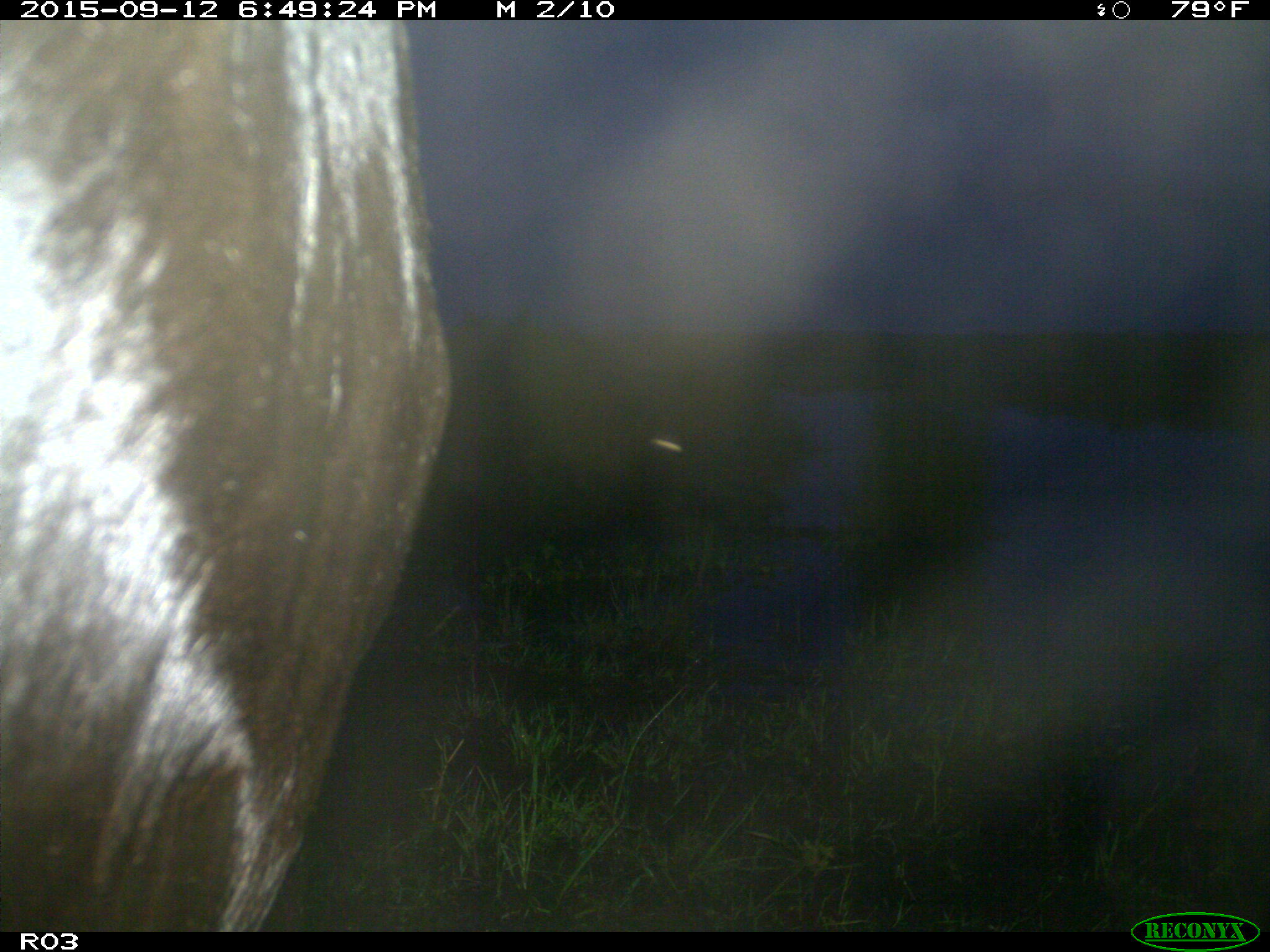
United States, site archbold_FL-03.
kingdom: Animalia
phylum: Chordata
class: Mammalia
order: Artiodactyla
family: Bovidae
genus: Bos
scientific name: Bos taurus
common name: domestic cow